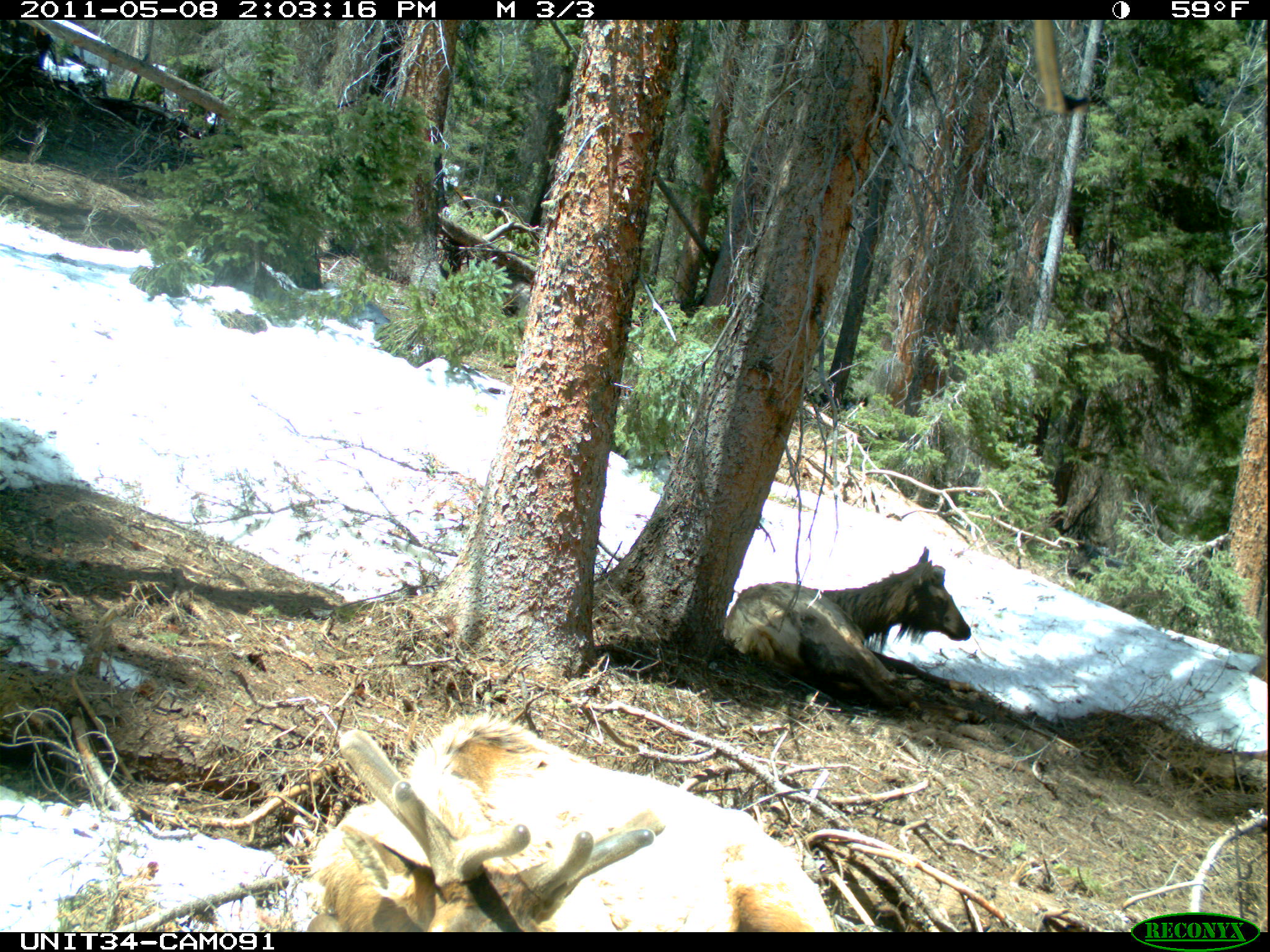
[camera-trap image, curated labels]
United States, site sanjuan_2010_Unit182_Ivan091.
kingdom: Animalia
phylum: Chordata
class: Mammalia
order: Artiodactyla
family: Cervidae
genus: Cervus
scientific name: Cervus elaphus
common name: red deer